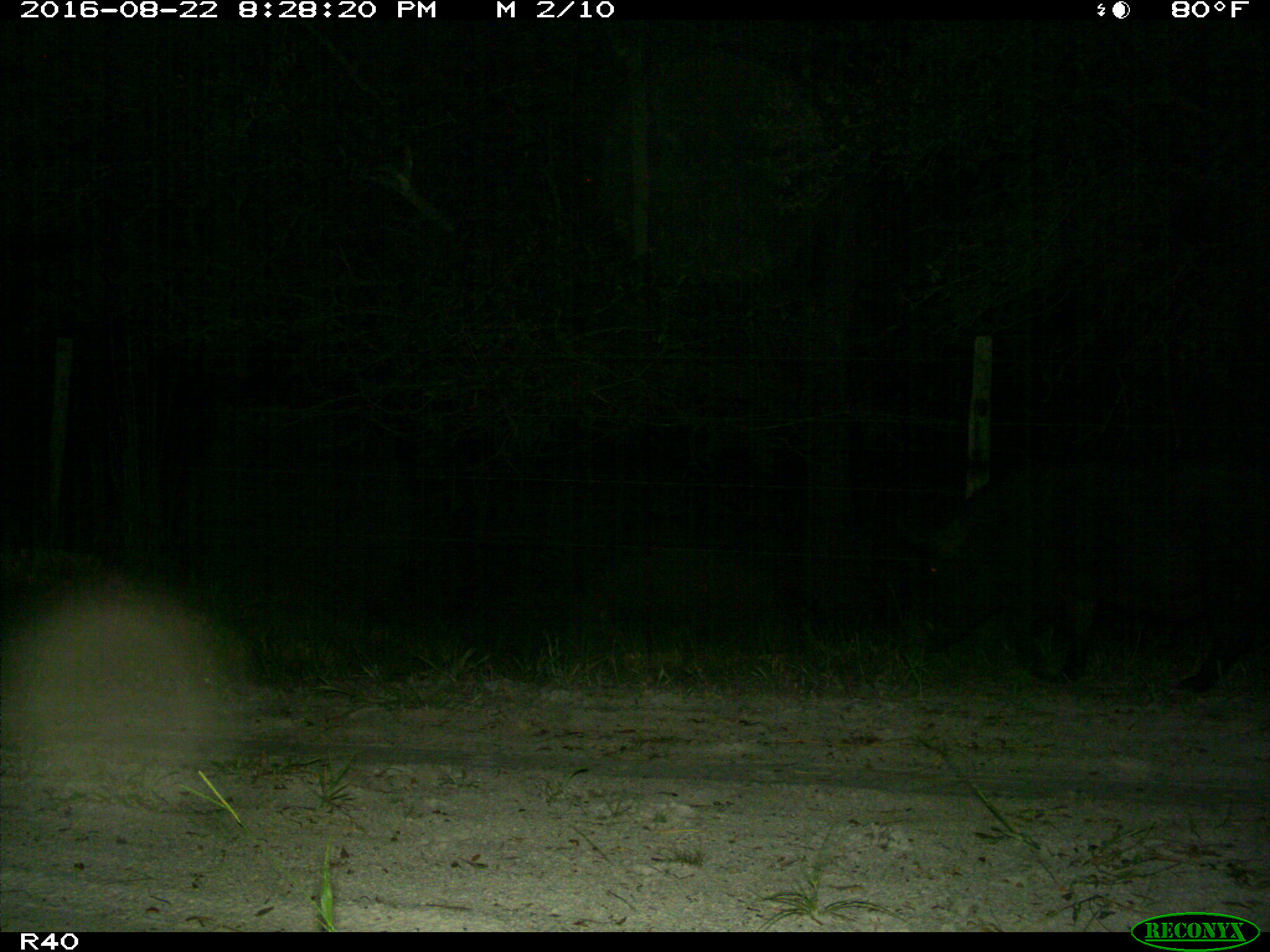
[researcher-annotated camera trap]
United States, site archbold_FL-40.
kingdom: Animalia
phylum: Chordata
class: Mammalia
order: Artiodactyla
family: Suidae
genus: Sus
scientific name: Sus scrofa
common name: wild boar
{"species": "Sus scrofa (wild boar)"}